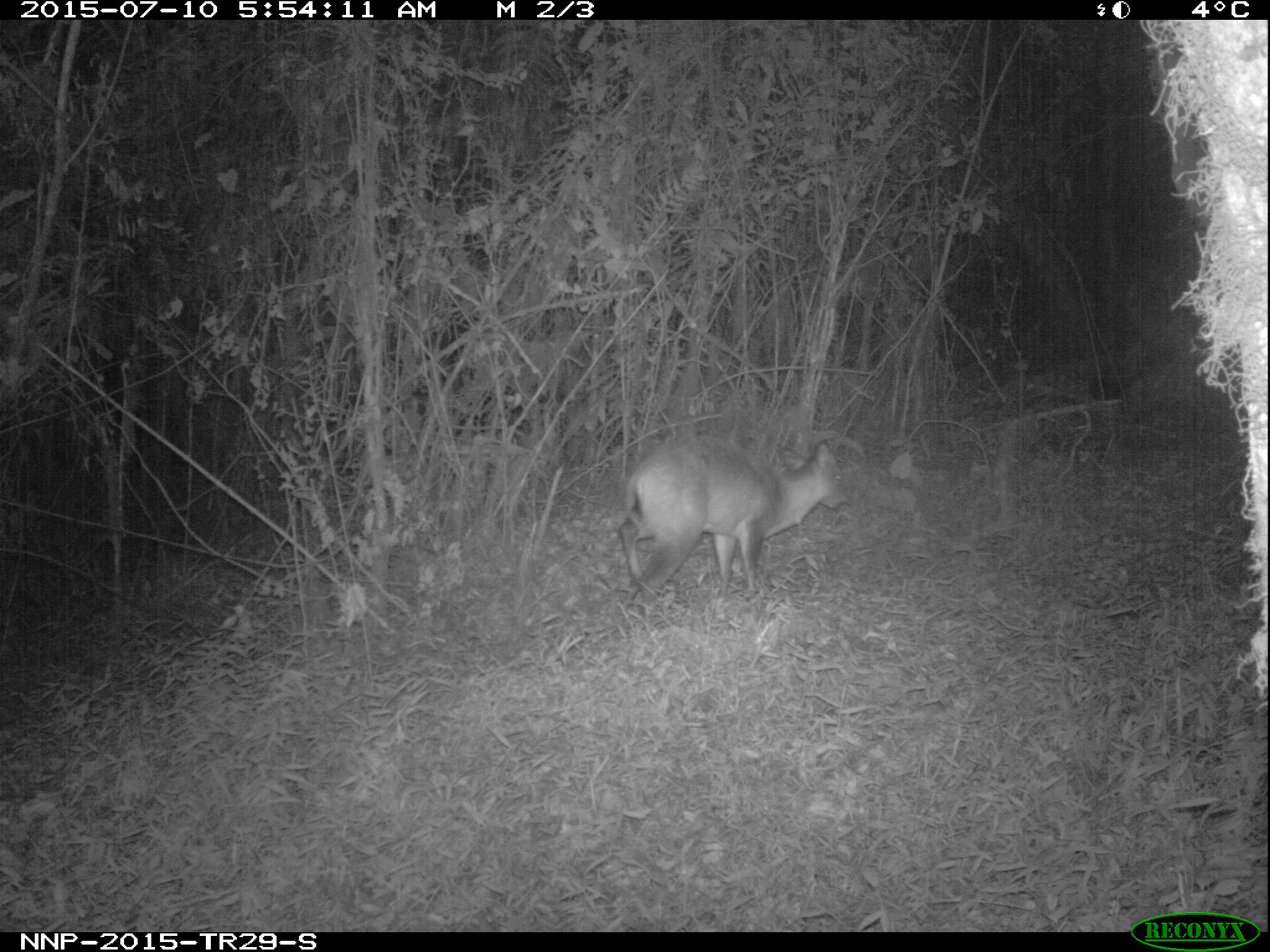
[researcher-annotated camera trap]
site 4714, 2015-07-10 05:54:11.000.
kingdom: Animalia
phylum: Chordata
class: Mammalia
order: Artiodactyla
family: Bovidae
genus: Cephalophus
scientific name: Cephalophus nigrifrons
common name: black-fronted duiker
Cephalophus nigrifrons (black-fronted duiker), count 1.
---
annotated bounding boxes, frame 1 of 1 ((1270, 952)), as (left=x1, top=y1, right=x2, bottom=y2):
cephalophus nigrifrons: (left=618, top=433, right=848, bottom=614)